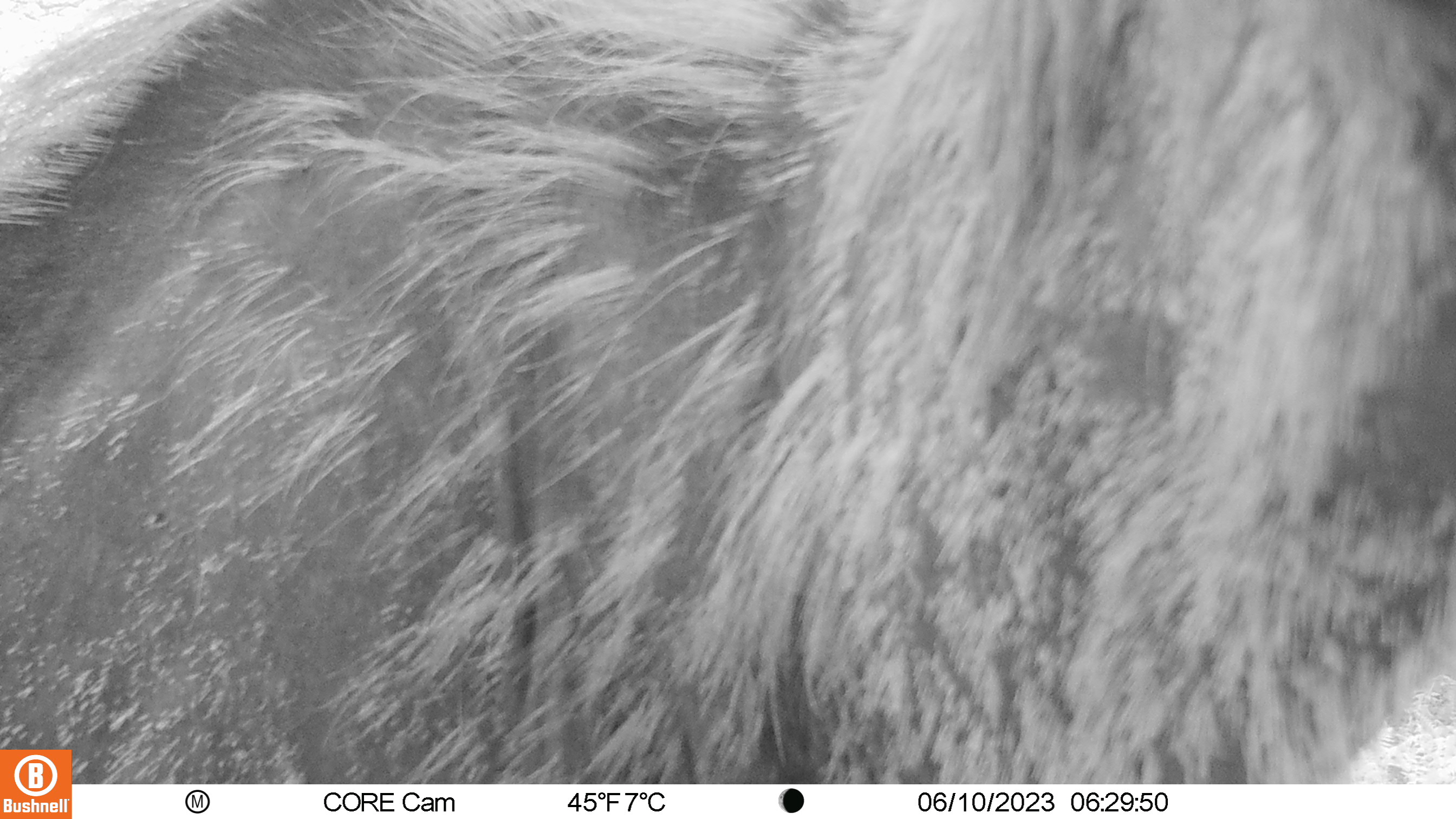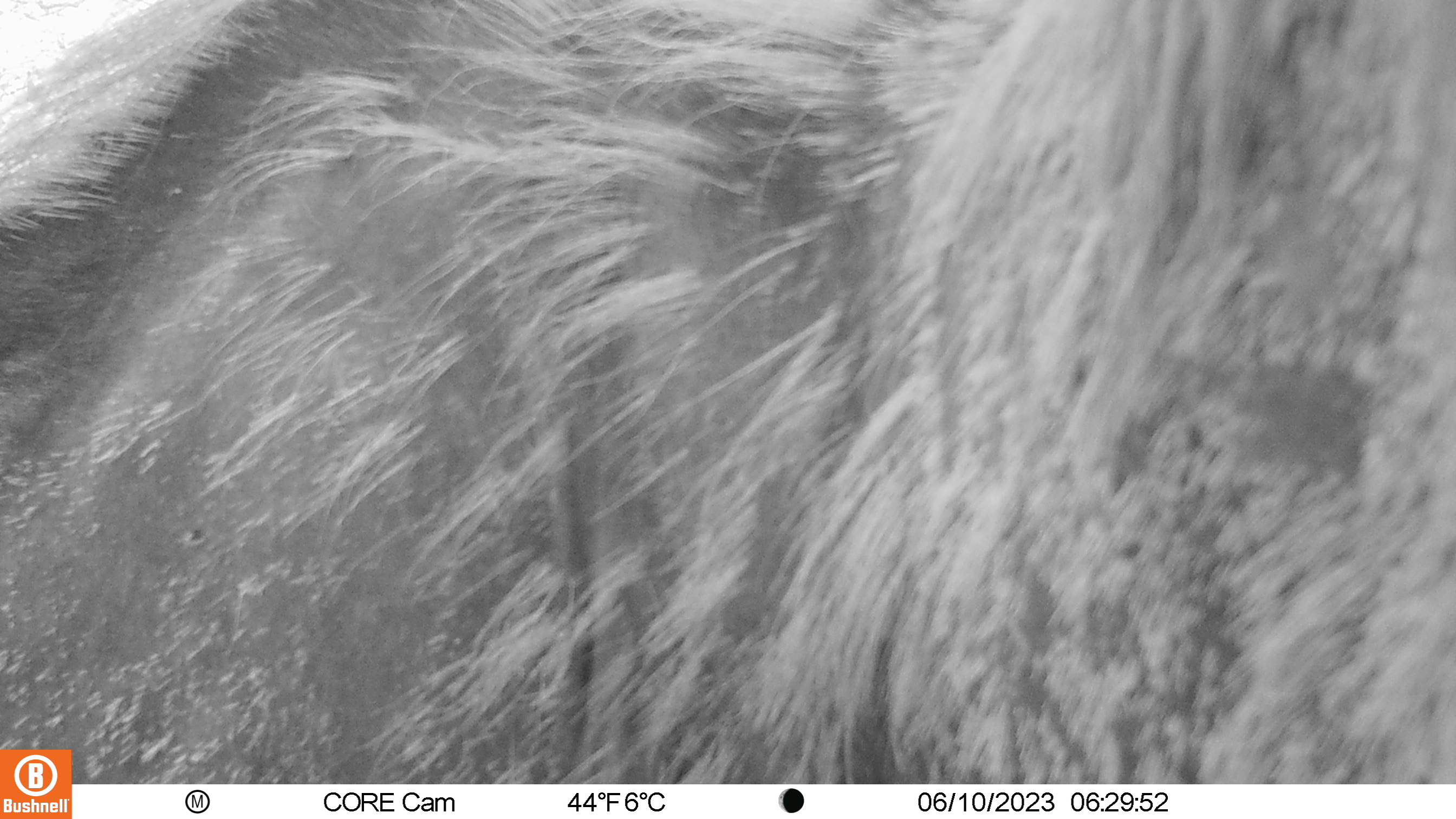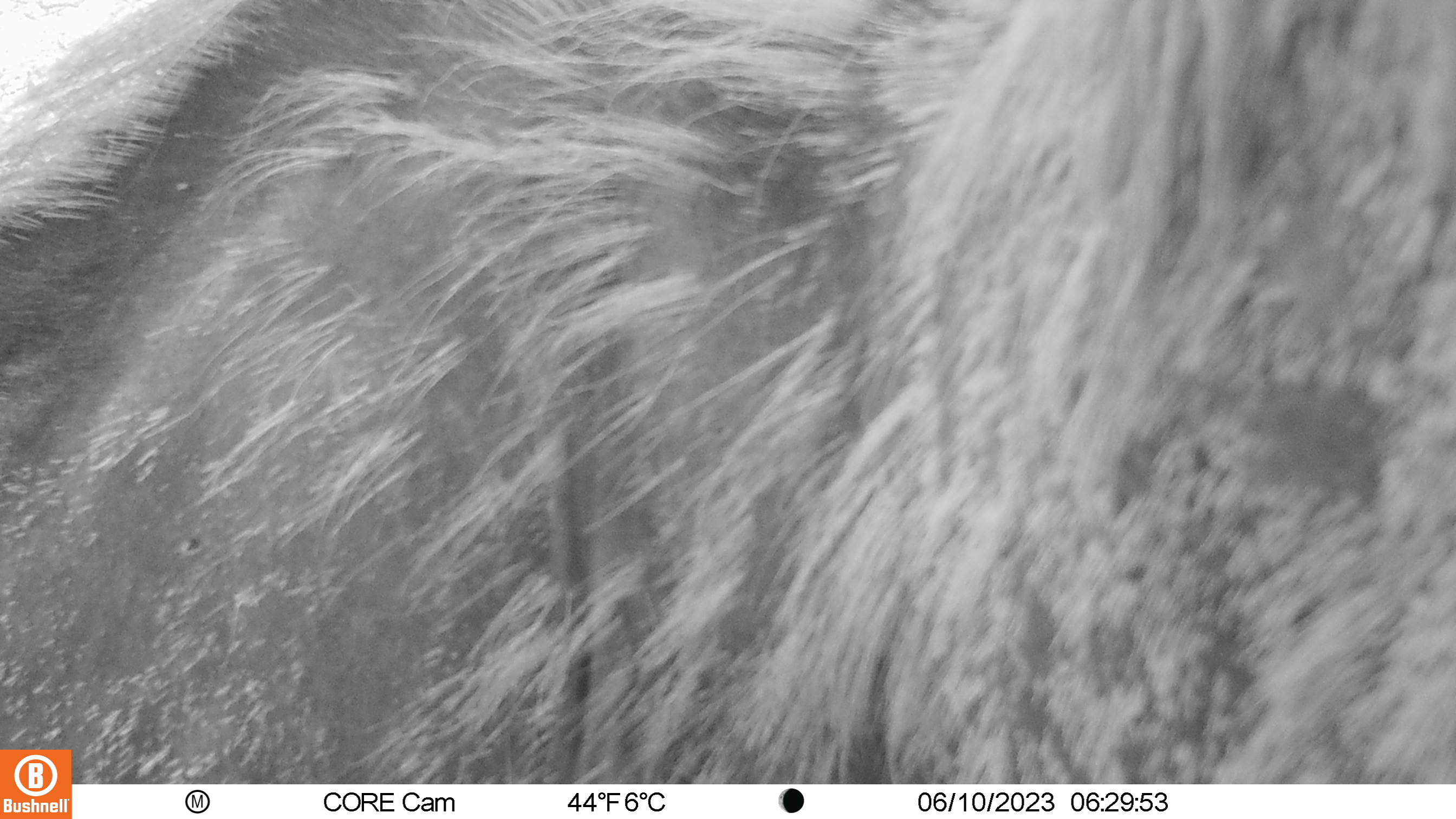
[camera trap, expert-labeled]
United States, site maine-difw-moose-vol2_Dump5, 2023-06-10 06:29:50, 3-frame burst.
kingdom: Animalia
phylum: Chordata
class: Mammalia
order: Artiodactyla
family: Cervidae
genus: Alces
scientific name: Alces alces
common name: moose